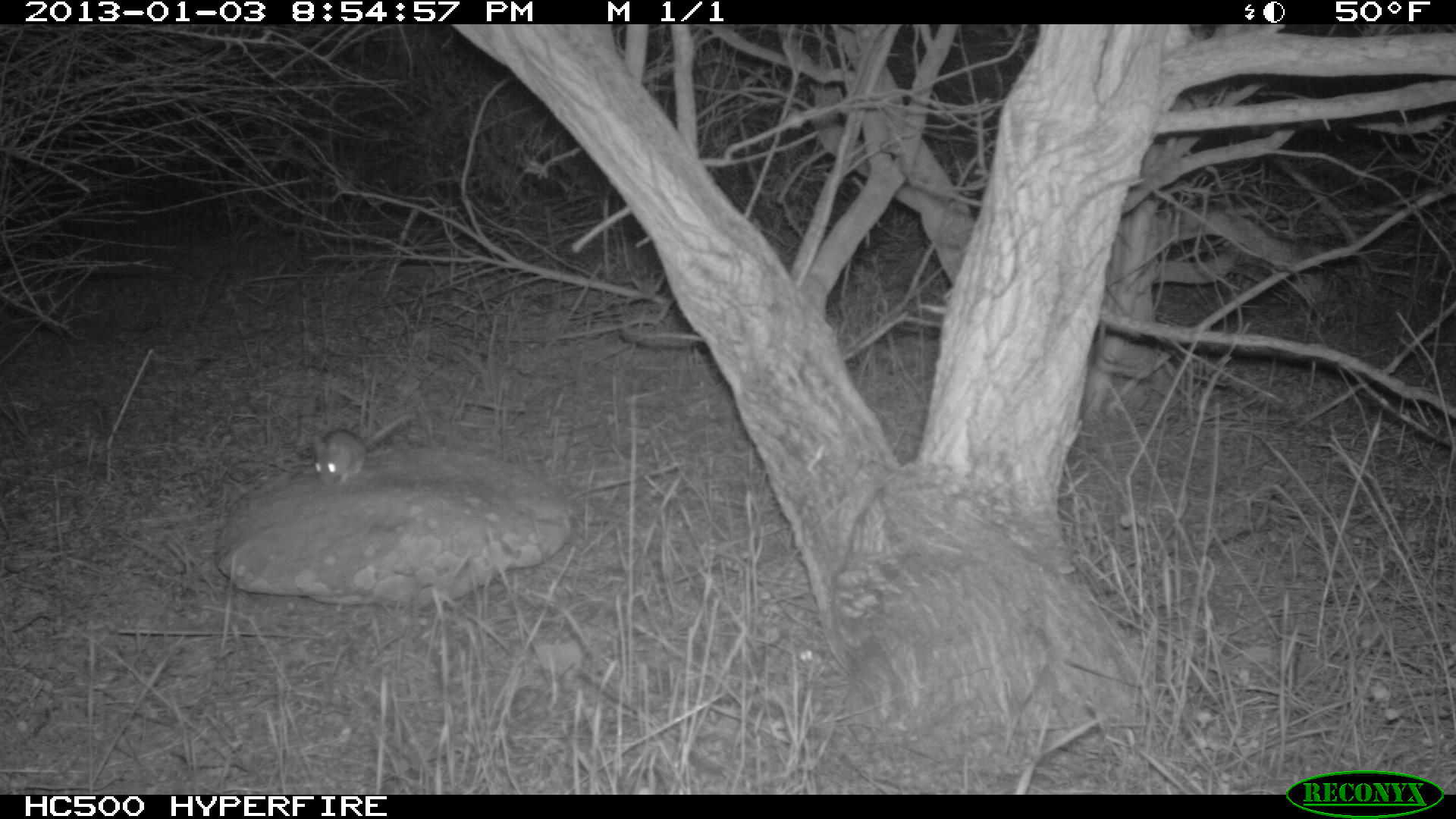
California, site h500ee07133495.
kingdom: Animalia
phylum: Chordata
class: Mammalia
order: Rodentia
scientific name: Rodentia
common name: rodent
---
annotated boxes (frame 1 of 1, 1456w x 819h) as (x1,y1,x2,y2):
rodent: (312,411,416,485)